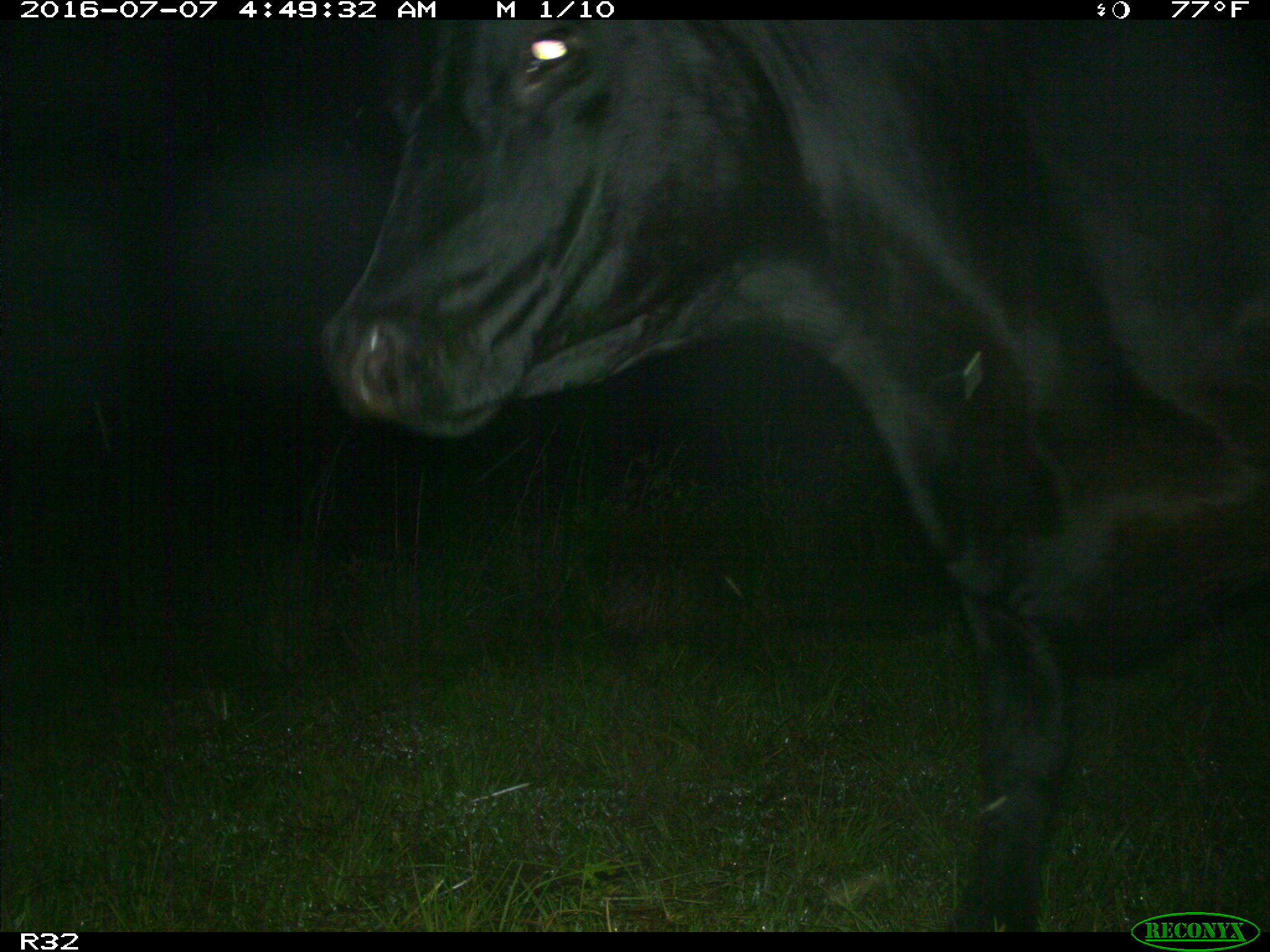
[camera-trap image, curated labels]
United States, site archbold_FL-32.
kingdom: Animalia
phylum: Chordata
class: Mammalia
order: Artiodactyla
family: Bovidae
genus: Bos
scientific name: Bos taurus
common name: domestic cow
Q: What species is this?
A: Bos taurus (domestic cow).